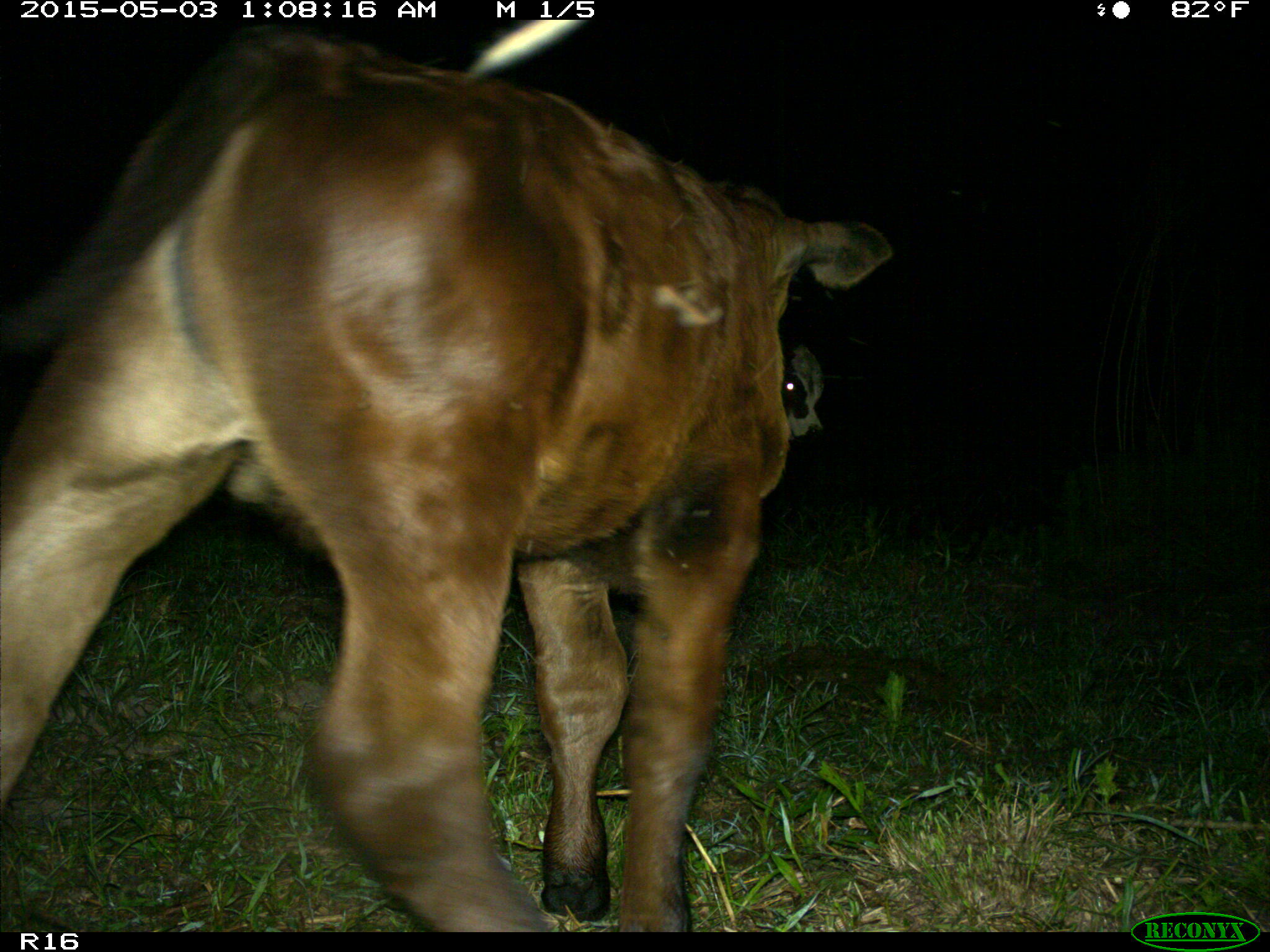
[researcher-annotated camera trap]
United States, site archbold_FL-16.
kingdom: Animalia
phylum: Chordata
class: Mammalia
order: Artiodactyla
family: Bovidae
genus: Bos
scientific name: Bos taurus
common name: domestic cow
Bos taurus (domestic cow).